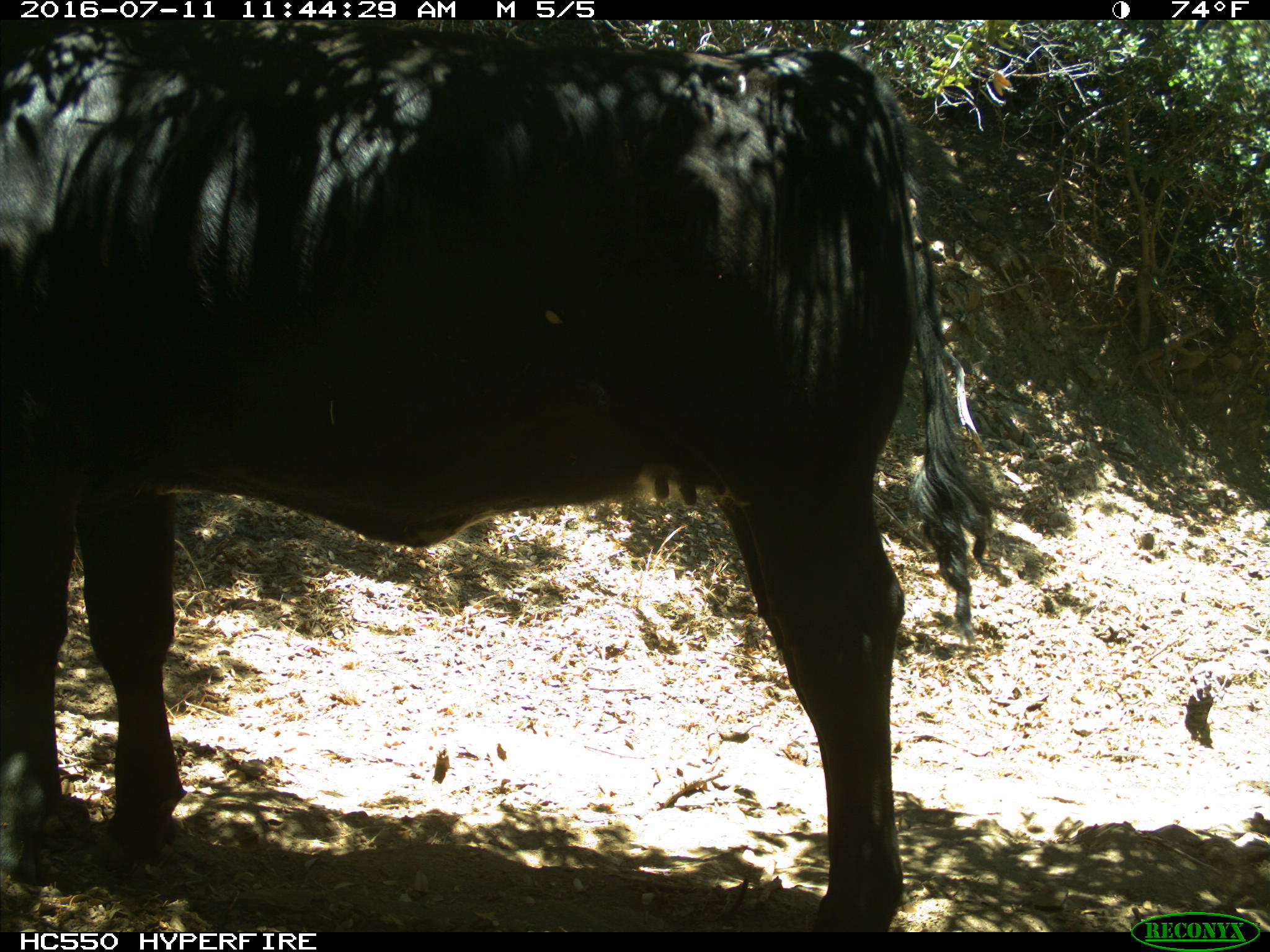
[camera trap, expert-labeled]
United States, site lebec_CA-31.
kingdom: Animalia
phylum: Chordata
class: Mammalia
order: Artiodactyla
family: Bovidae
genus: Bos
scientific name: Bos taurus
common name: domestic cow